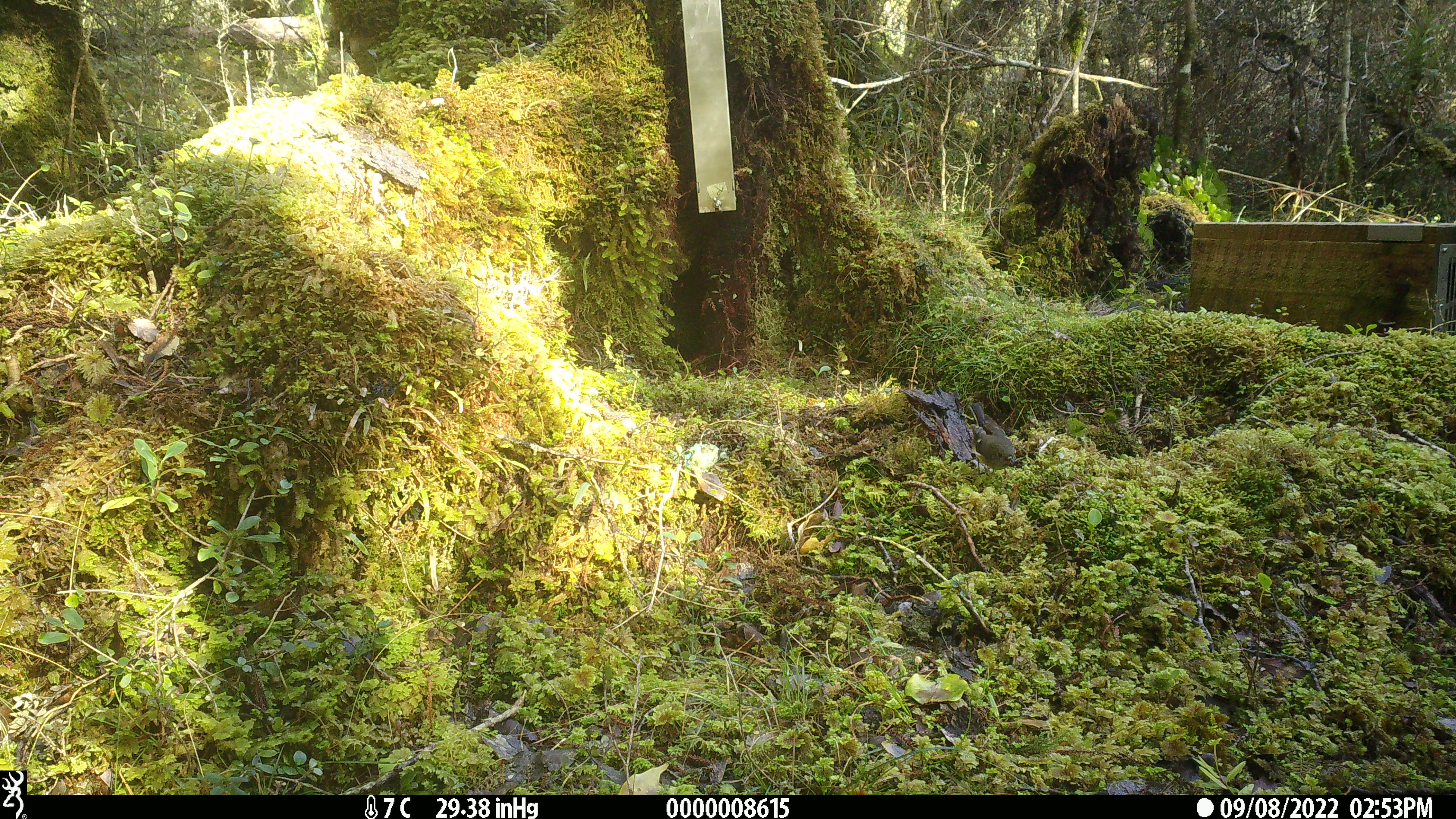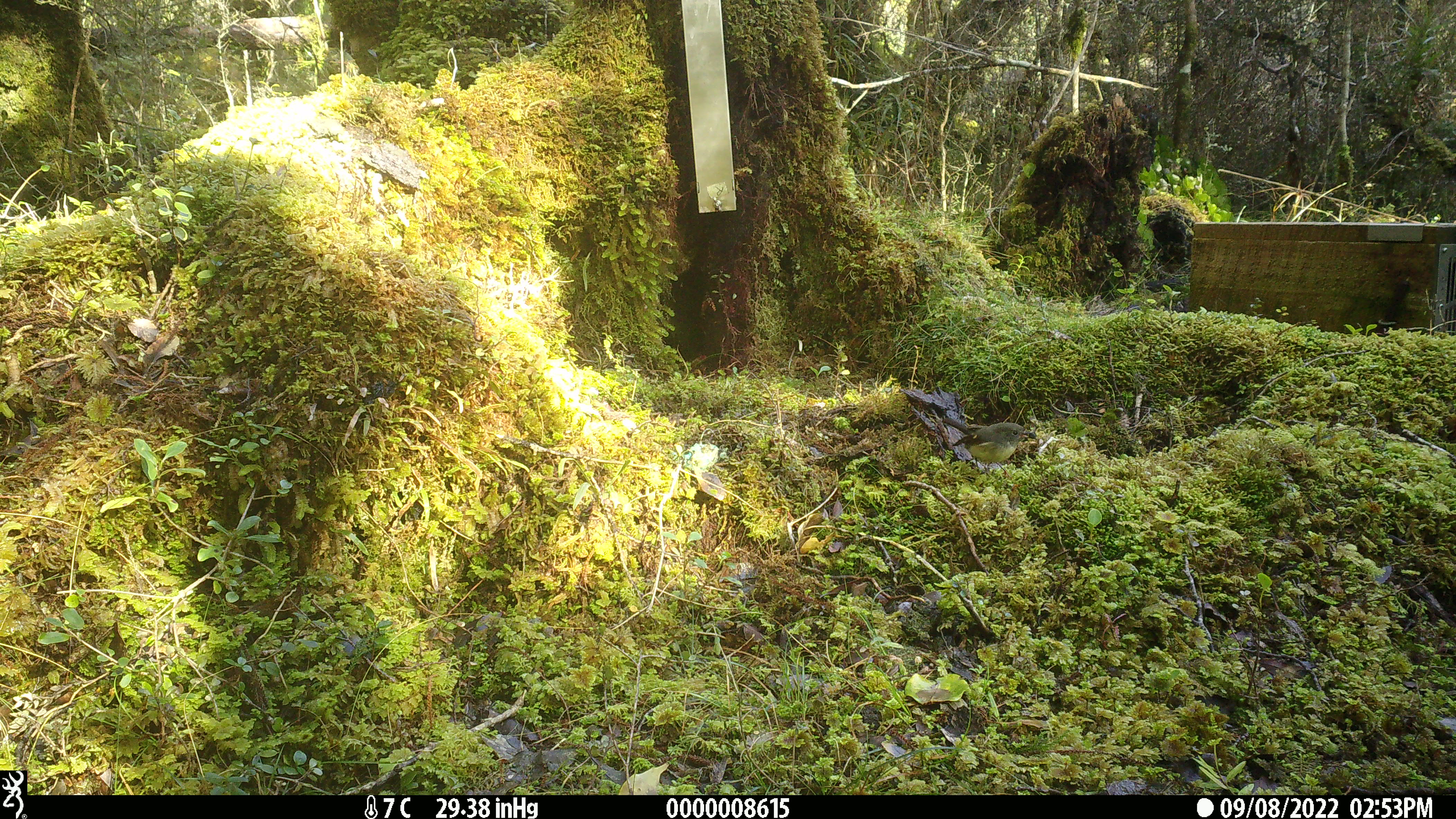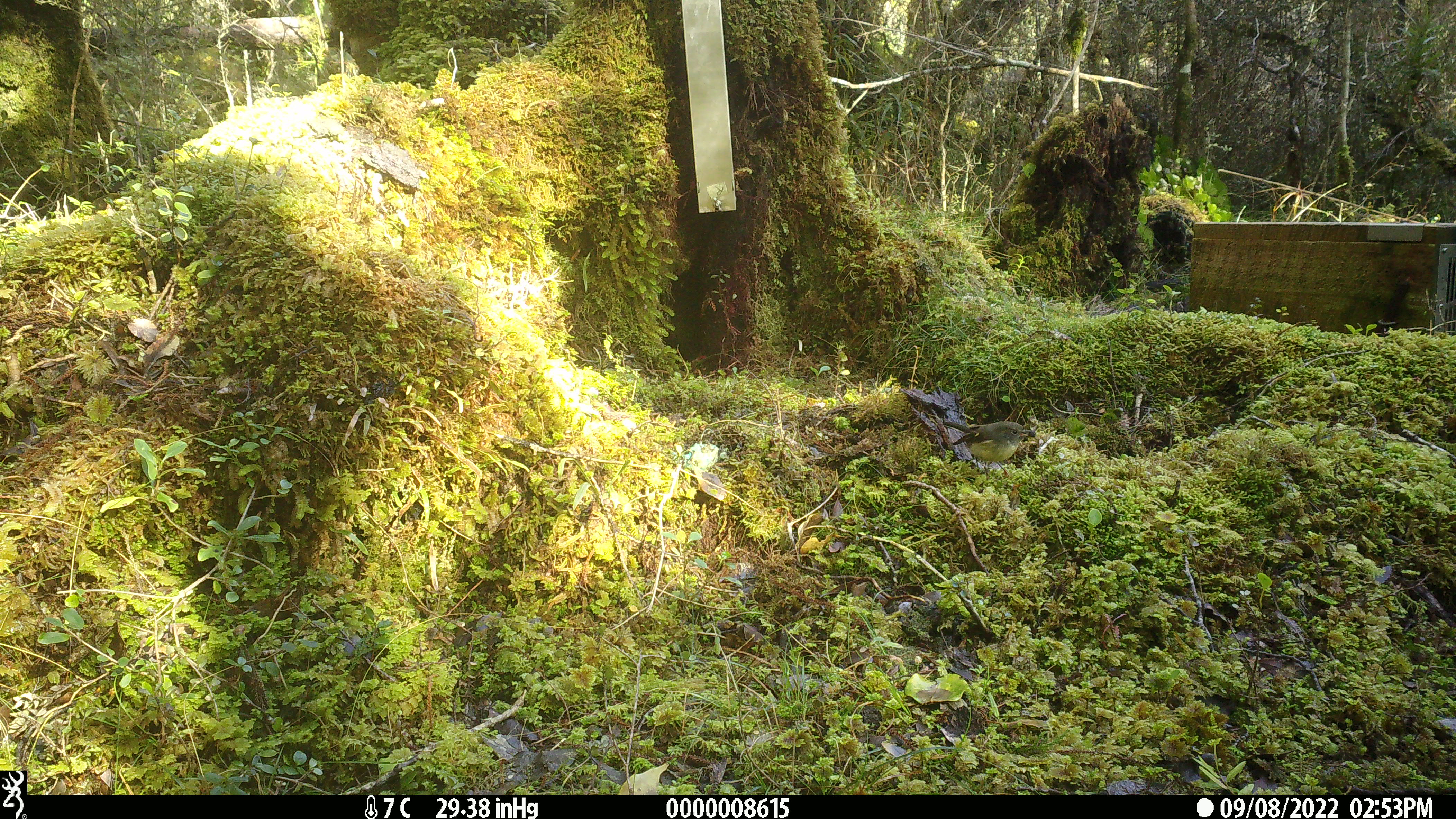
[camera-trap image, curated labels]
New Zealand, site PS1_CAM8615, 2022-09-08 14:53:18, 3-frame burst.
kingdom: Animalia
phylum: Chordata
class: Aves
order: Passeriformes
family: Petroicidae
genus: Petroica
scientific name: Petroica macrocephala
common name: tomtit